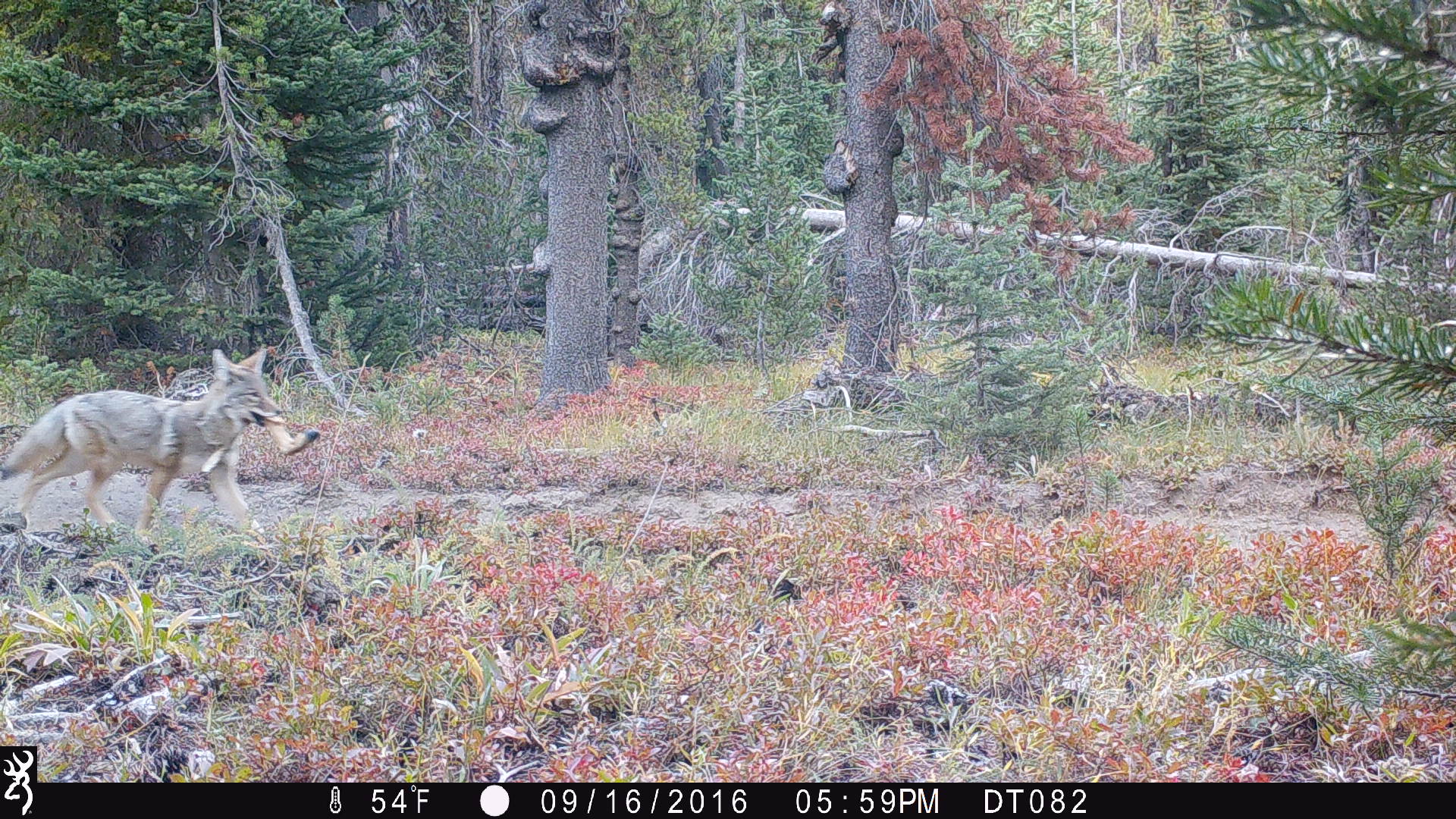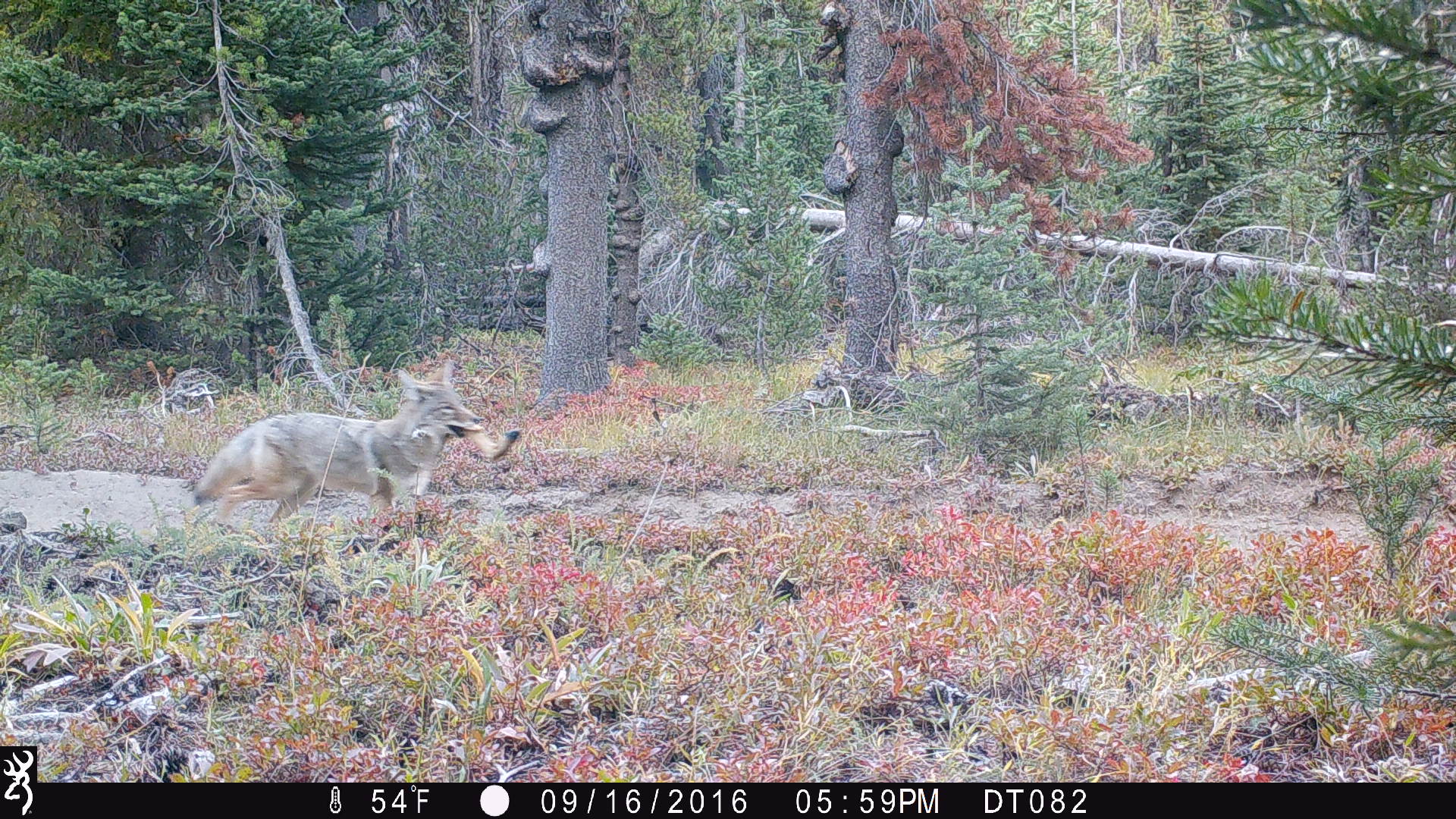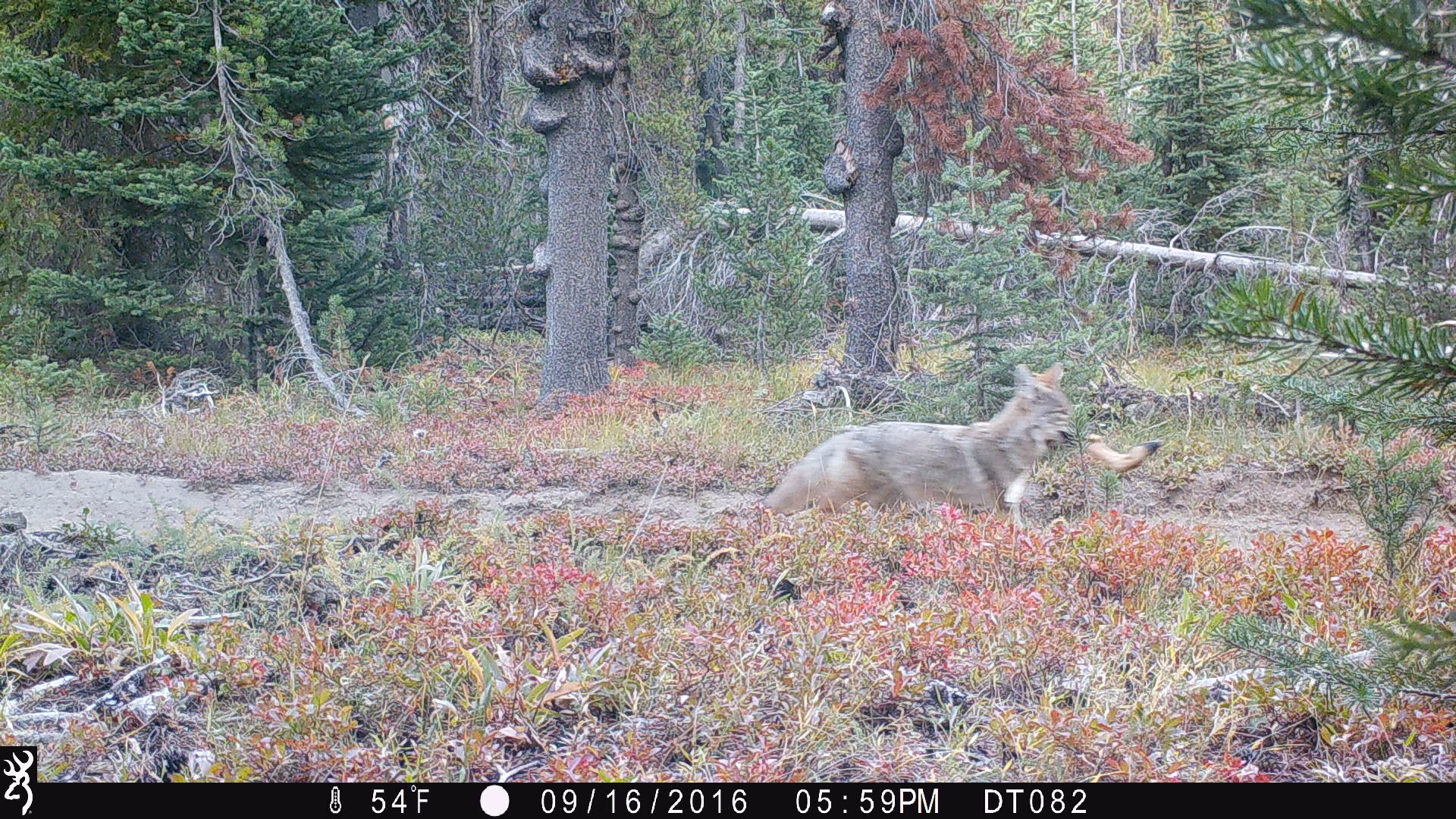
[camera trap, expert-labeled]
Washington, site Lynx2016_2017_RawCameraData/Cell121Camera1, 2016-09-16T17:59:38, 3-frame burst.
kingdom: Animalia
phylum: Chordata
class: Mammalia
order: Carnivora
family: Canidae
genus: Canis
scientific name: Canis latrans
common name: coyote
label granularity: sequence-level